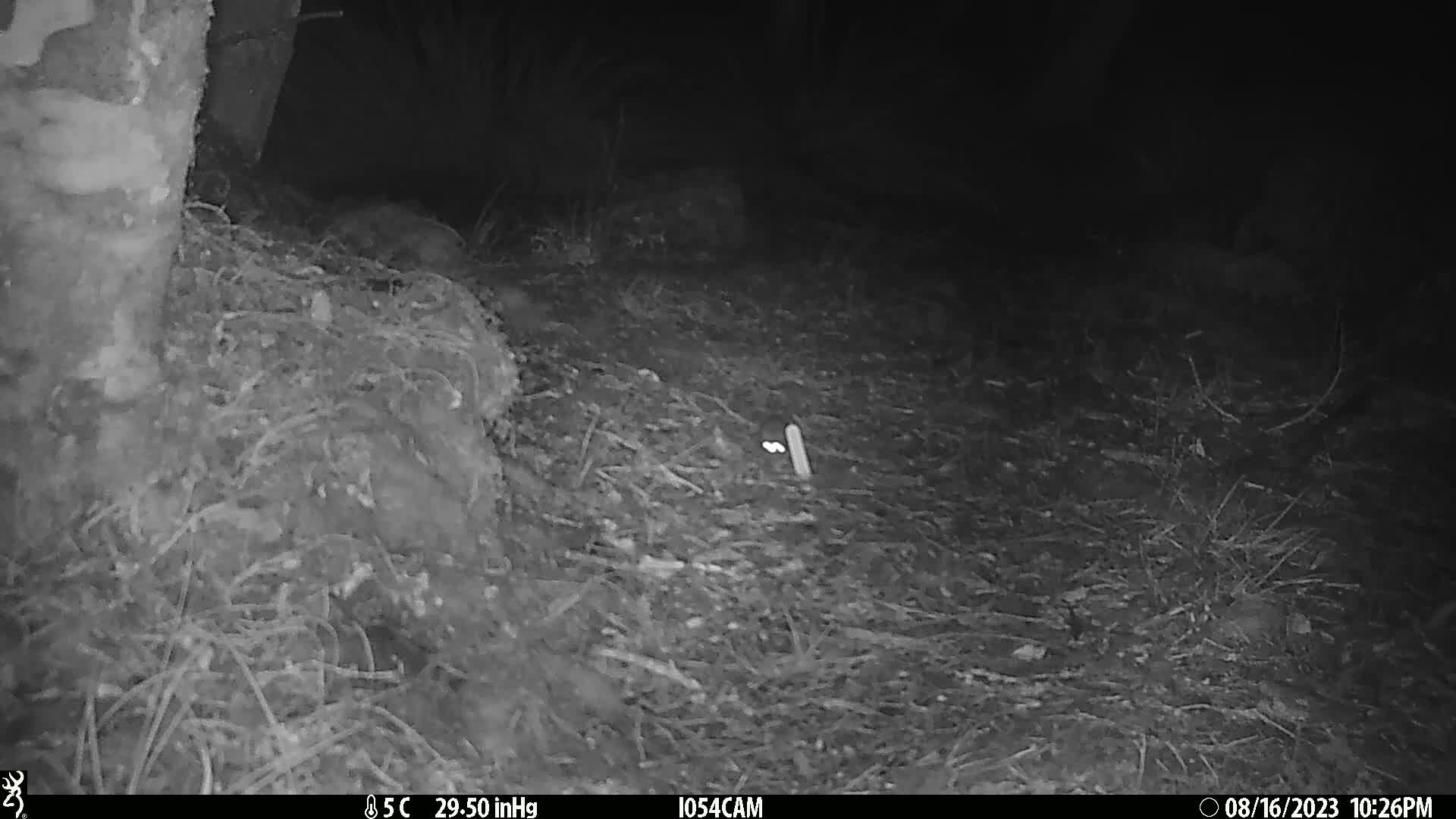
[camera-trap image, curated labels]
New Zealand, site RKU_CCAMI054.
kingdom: Animalia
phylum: Chordata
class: Mammalia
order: Rodentia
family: Muridae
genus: Rattus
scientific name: Rattus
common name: rat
Rat (Rattus).